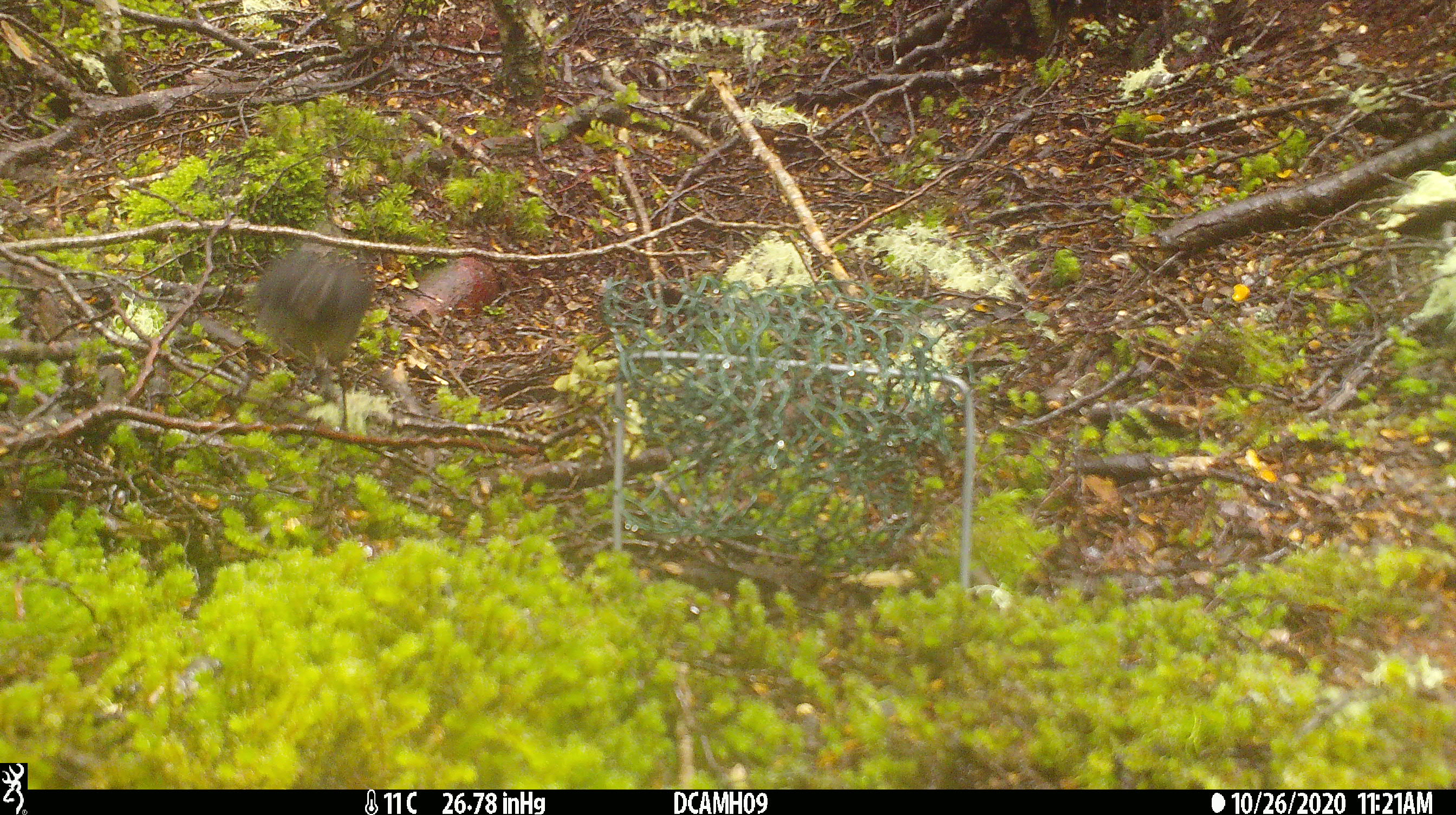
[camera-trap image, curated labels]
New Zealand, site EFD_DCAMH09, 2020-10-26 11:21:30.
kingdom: Animalia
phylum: Chordata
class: Aves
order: Passeriformes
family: Petroicidae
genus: Petroica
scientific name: Petroica australis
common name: new zealand robin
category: robin